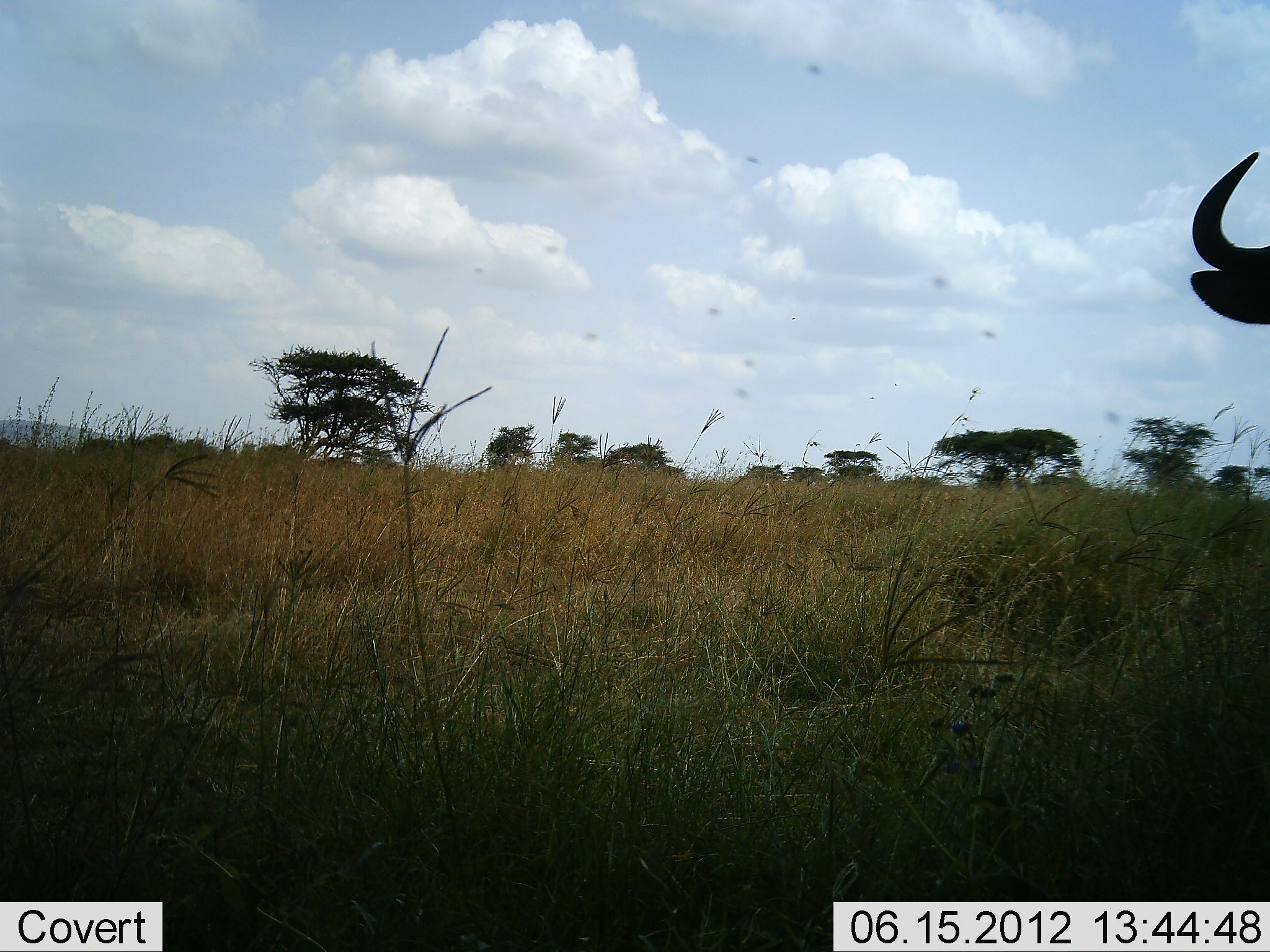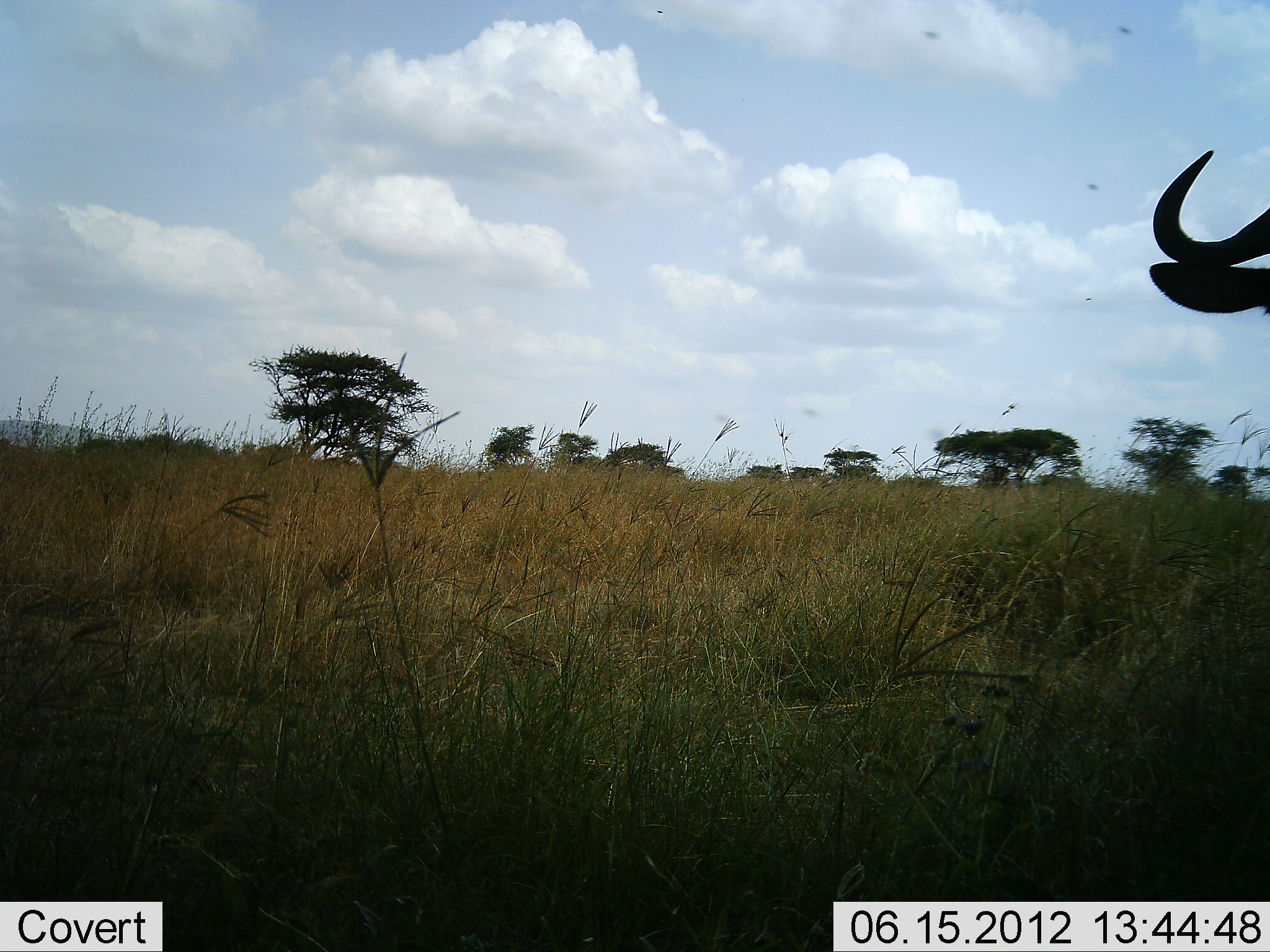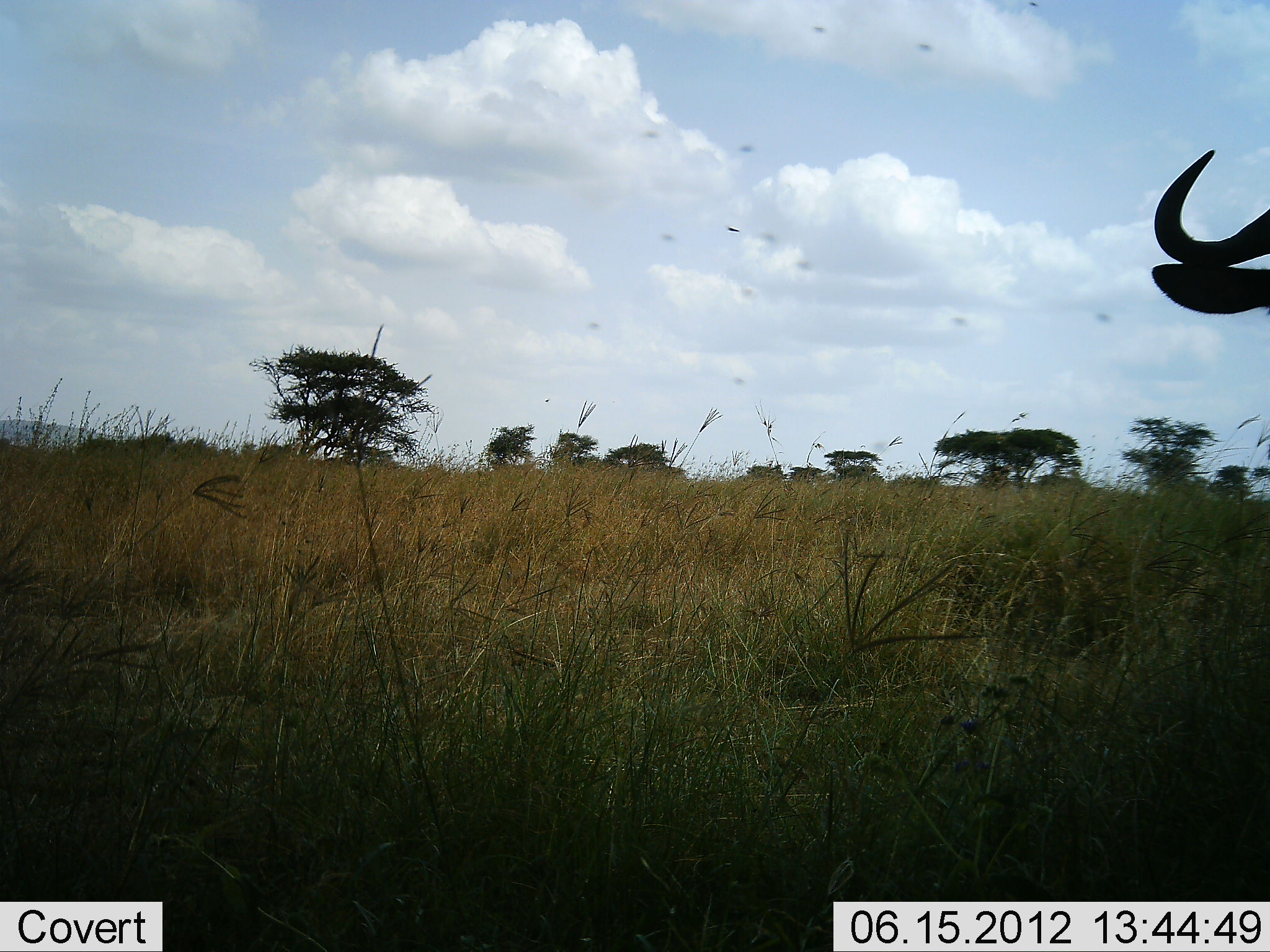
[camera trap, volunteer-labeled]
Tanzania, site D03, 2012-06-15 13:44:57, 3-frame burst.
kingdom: Animalia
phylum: Chordata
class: Mammalia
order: Artiodactyla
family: Bovidae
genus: Connochaetes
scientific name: Connochaetes taurinus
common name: blue wildebeest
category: wildebeest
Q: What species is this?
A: Wildebeest (blue wildebeest) (Connochaetes taurinus).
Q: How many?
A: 1.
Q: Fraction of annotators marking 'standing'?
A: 90%.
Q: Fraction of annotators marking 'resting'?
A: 0%.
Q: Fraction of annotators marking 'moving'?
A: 0%.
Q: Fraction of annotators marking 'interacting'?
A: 0%.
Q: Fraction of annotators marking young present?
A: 0%.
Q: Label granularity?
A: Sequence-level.